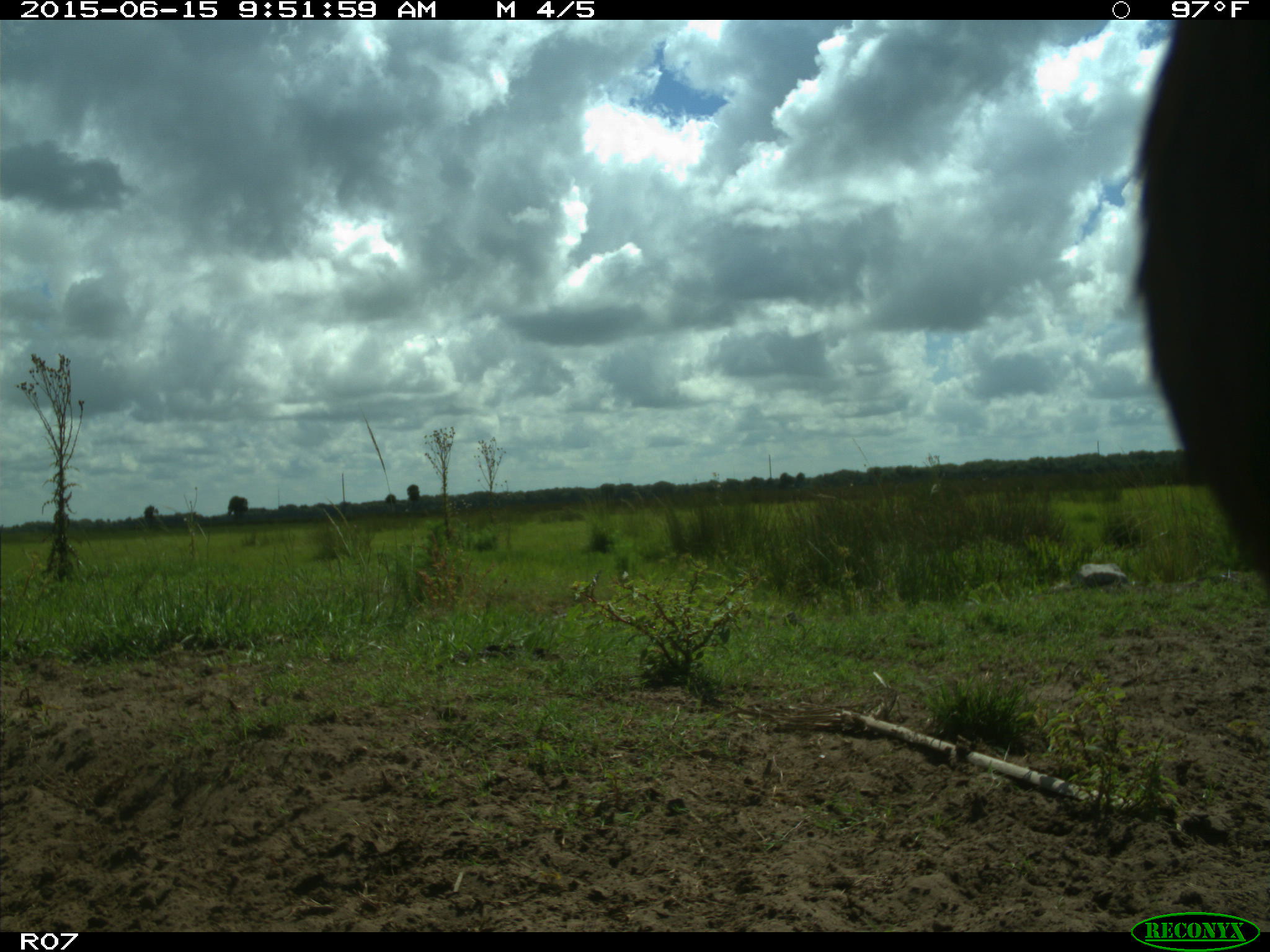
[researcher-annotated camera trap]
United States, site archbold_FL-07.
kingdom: Animalia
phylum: Chordata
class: Mammalia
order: Artiodactyla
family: Bovidae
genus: Bos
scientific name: Bos taurus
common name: domestic cow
Bos taurus (domestic cow).